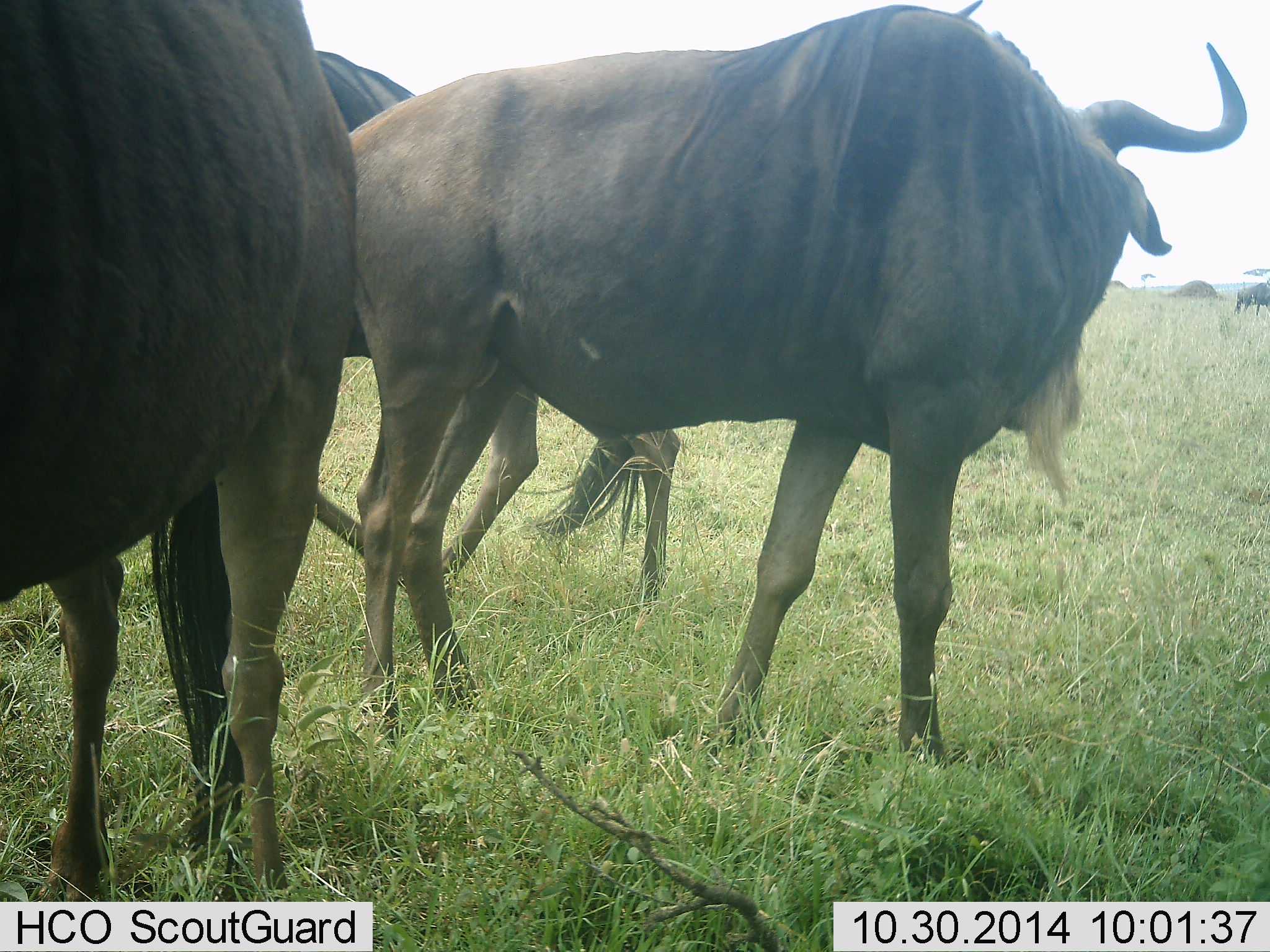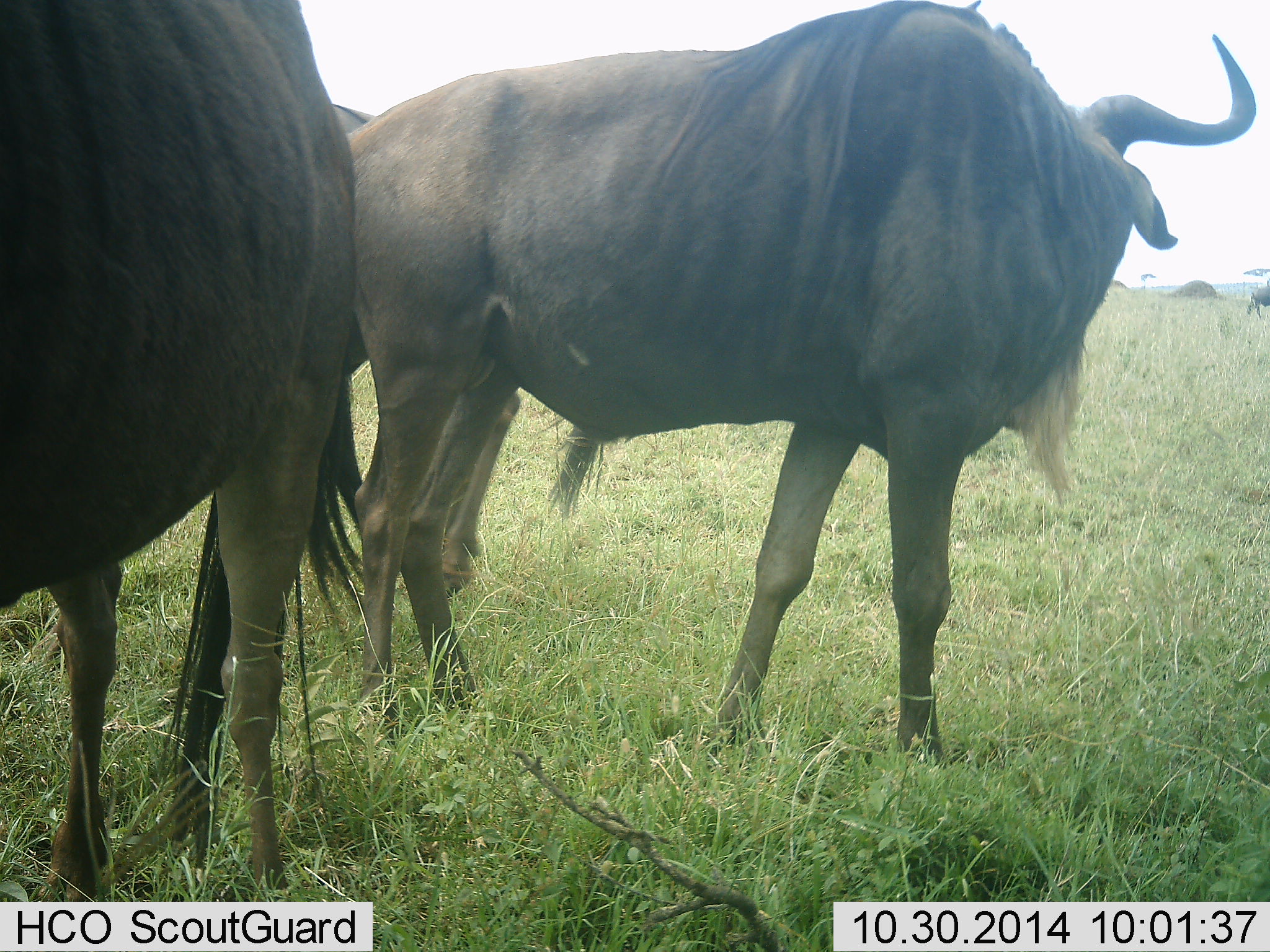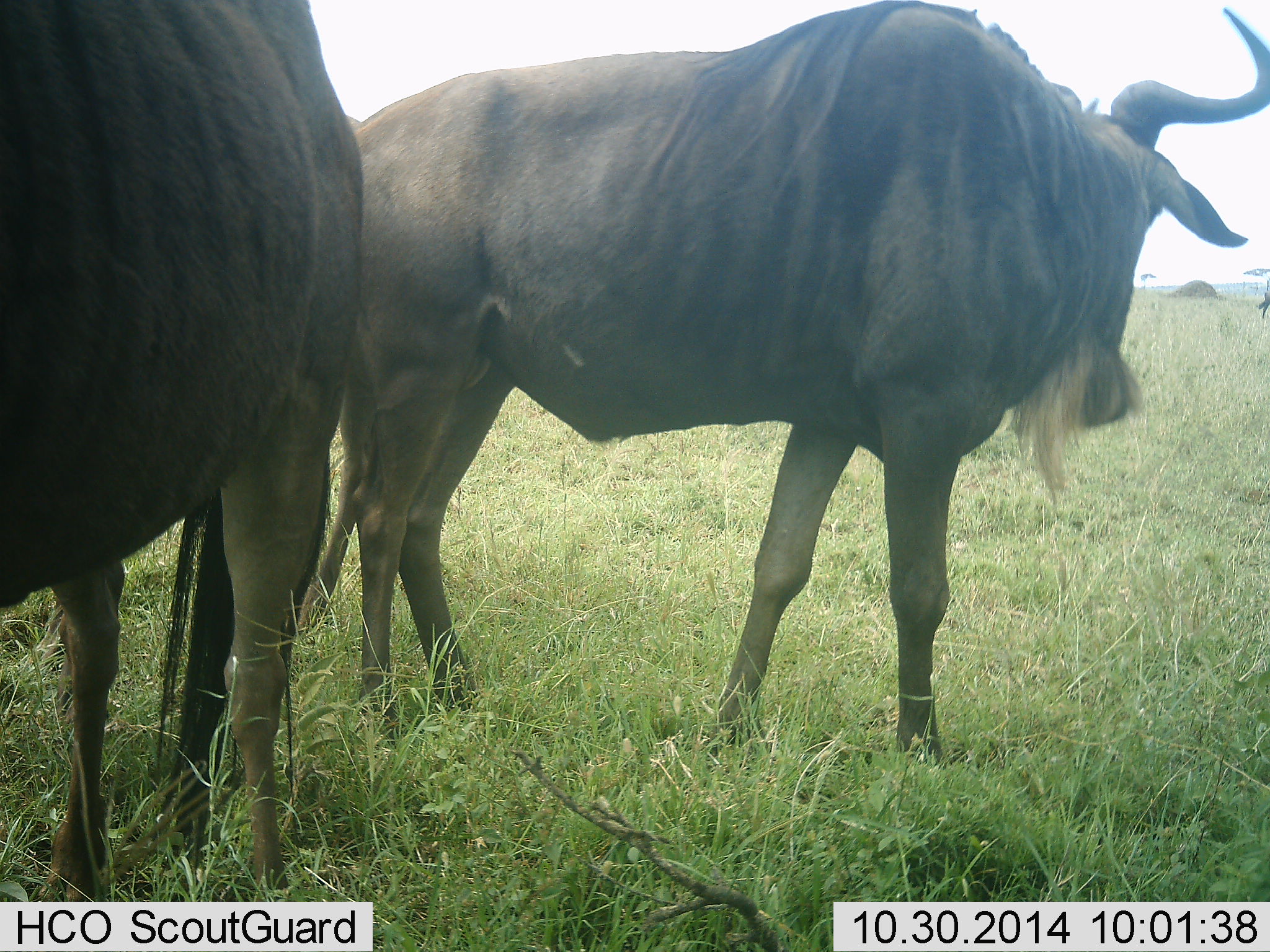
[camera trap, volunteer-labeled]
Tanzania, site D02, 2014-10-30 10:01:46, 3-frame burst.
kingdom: Animalia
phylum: Chordata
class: Mammalia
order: Artiodactyla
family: Bovidae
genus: Connochaetes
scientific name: Connochaetes taurinus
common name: blue wildebeest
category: wildebeest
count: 3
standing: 80%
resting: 0%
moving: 20%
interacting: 20%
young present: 0%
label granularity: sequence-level